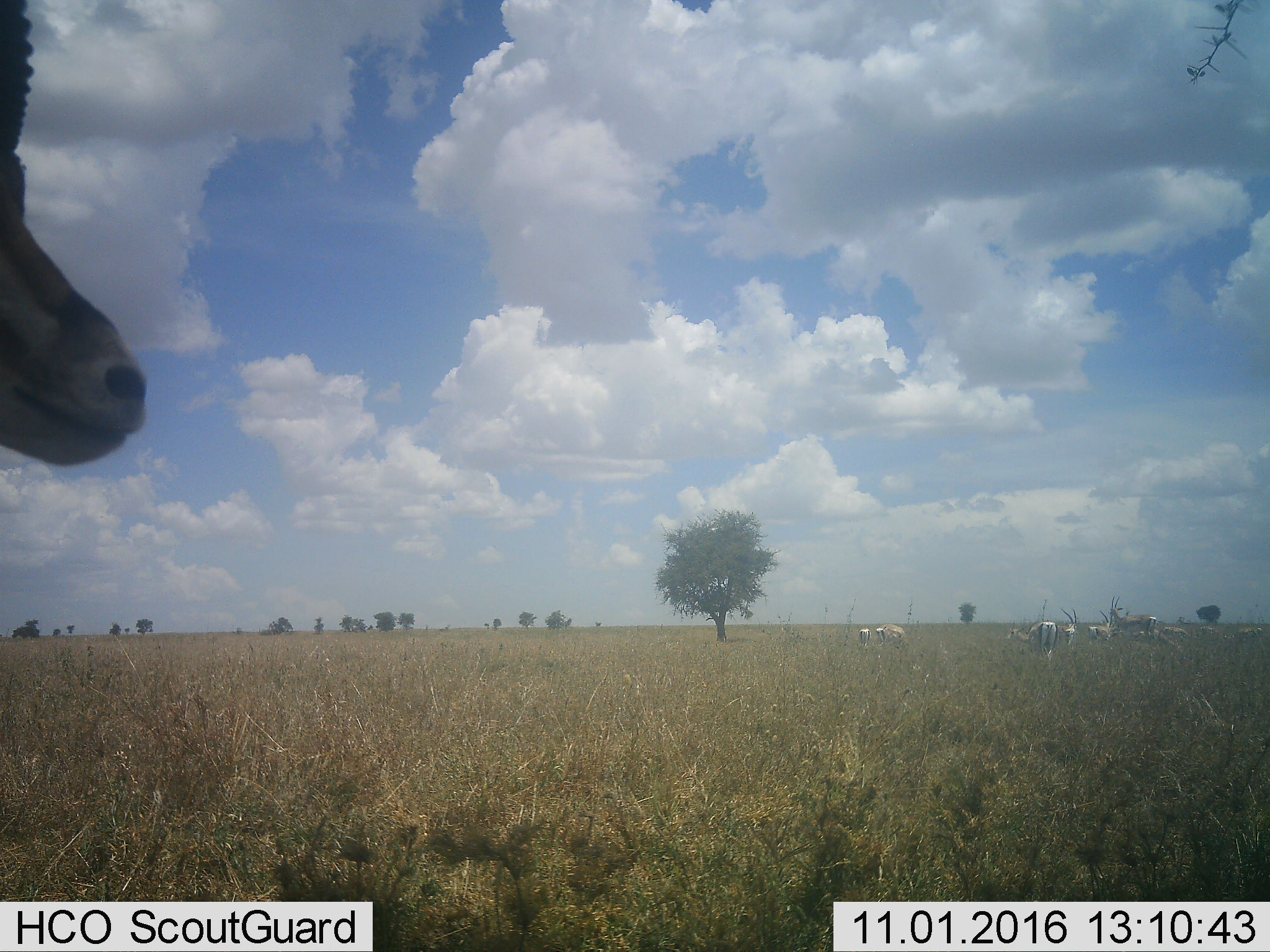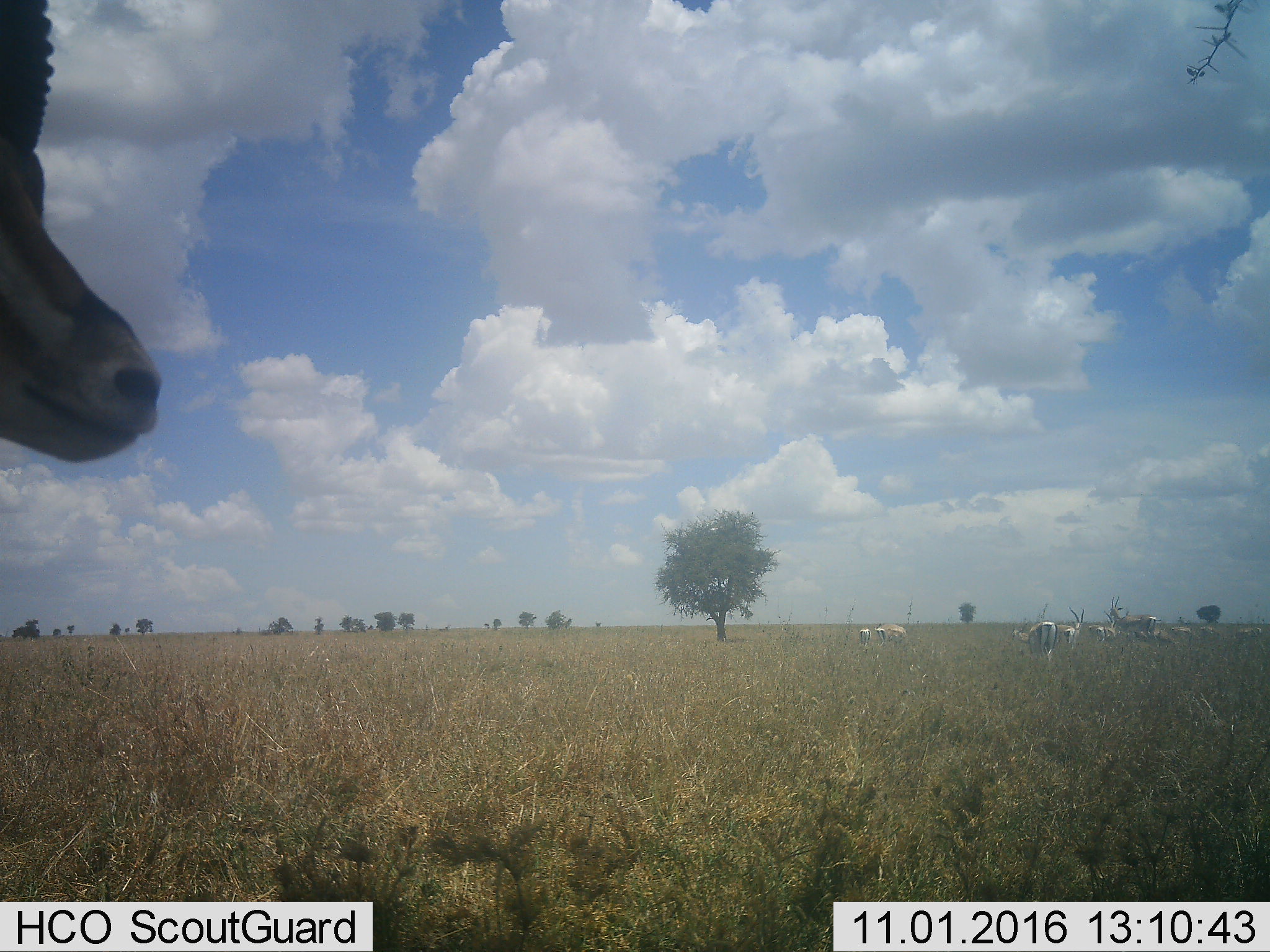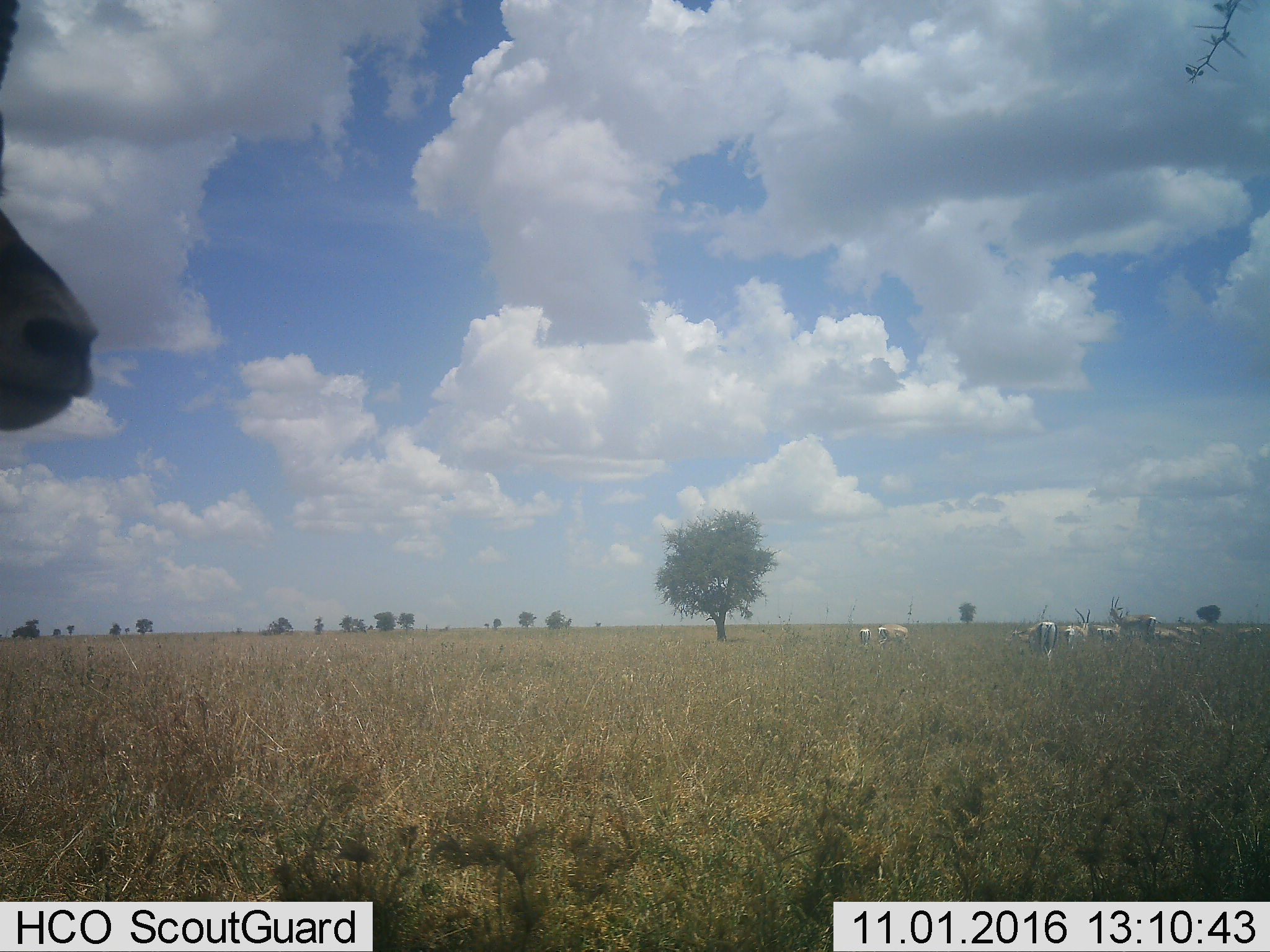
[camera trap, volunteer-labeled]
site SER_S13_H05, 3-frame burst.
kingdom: Animalia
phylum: Chordata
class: Mammalia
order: Artiodactyla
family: Bovidae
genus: Eudorcas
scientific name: Eudorcas thomsonii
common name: thomson's gazelle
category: gazellethomsons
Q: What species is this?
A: Gazellethomsons (thomson's gazelle) (Eudorcas thomsonii).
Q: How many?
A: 10.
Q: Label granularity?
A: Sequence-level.